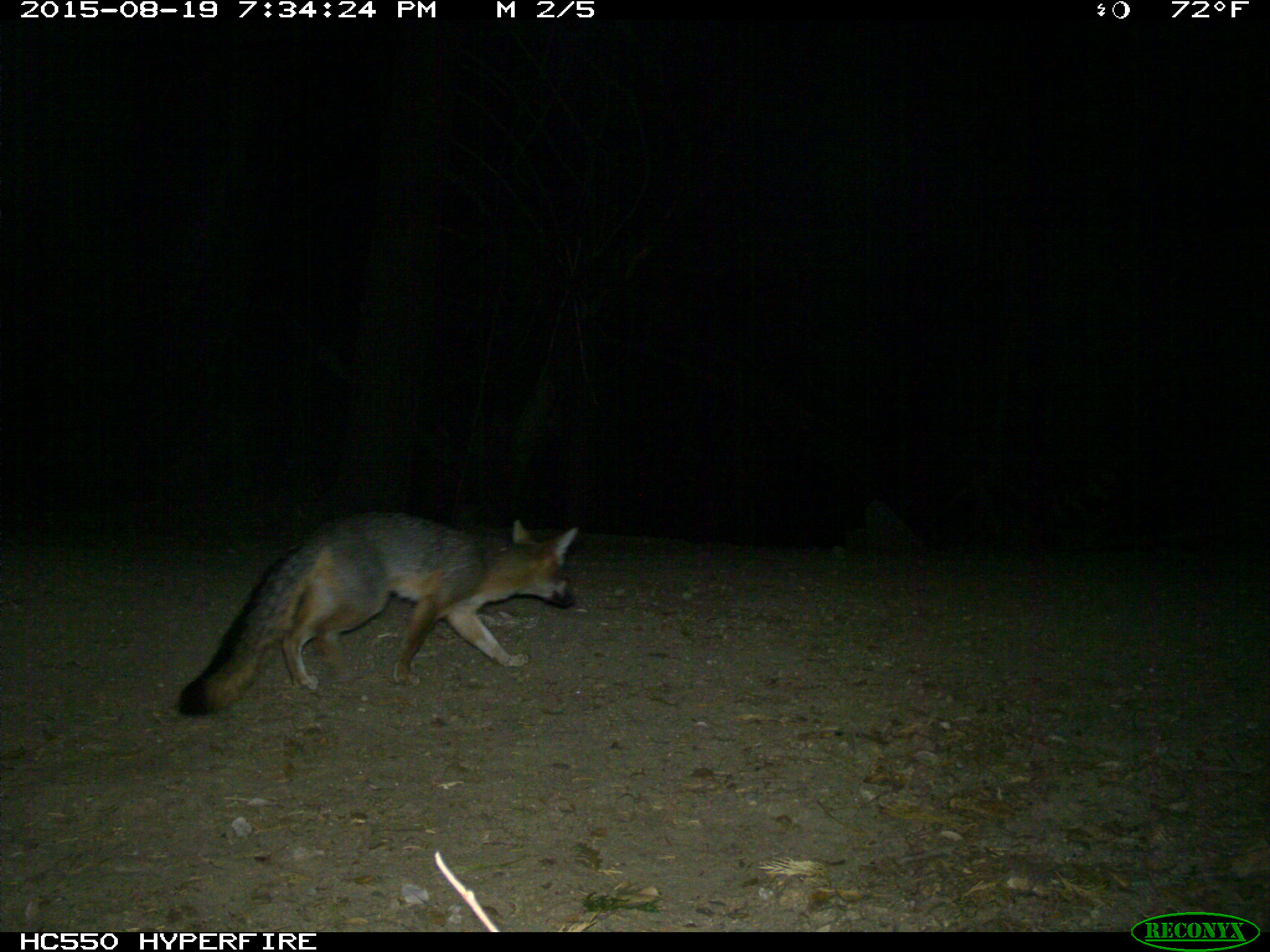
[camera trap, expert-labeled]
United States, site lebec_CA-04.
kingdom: Animalia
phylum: Chordata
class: Mammalia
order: Carnivora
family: Canidae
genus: Urocyon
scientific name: Urocyon cinereoargenteus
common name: gray fox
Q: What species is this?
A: Urocyon cinereoargenteus (gray fox).